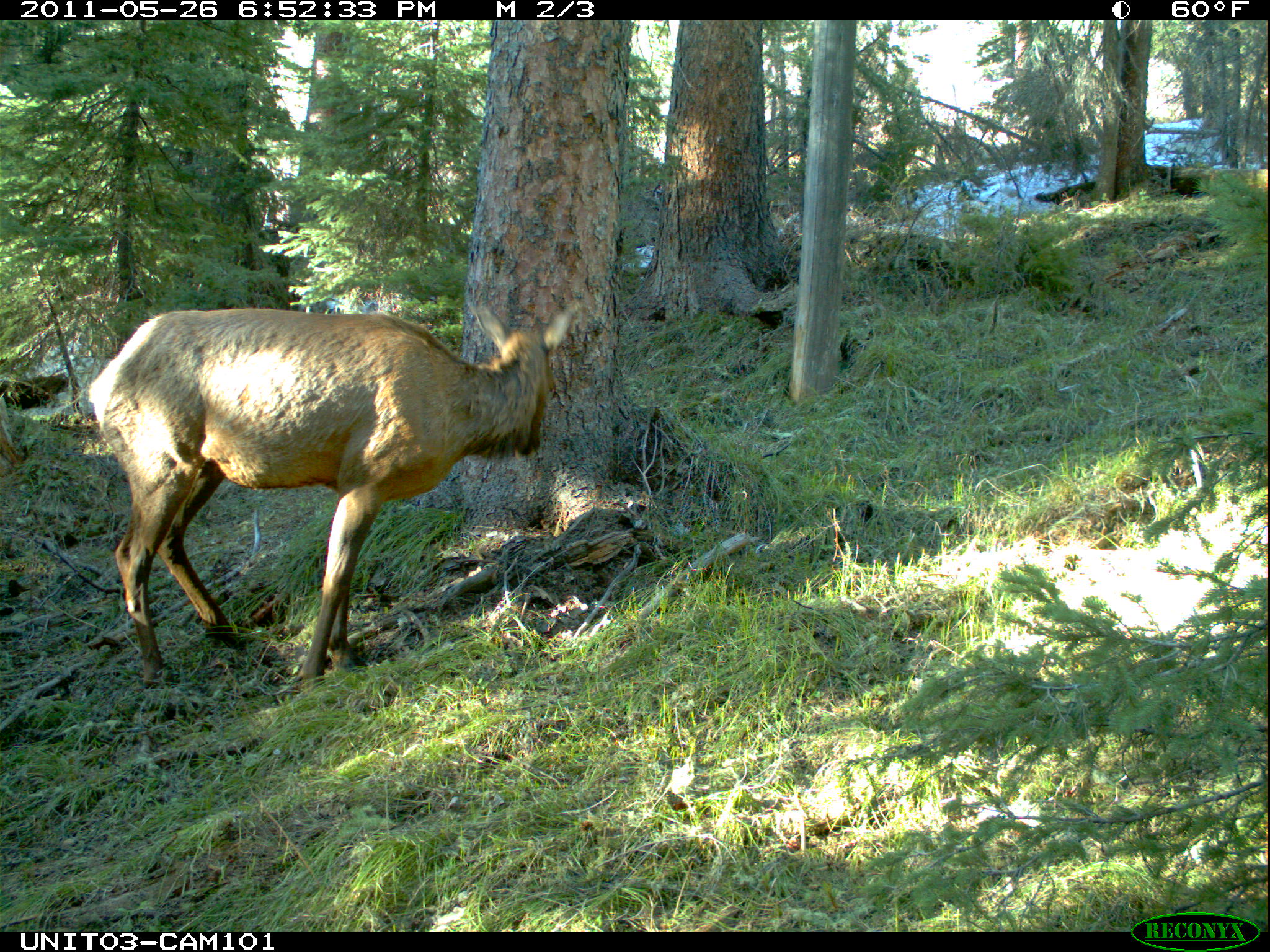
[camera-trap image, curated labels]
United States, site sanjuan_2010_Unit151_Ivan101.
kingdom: Animalia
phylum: Chordata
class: Mammalia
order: Artiodactyla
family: Cervidae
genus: Cervus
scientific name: Cervus elaphus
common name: red deer